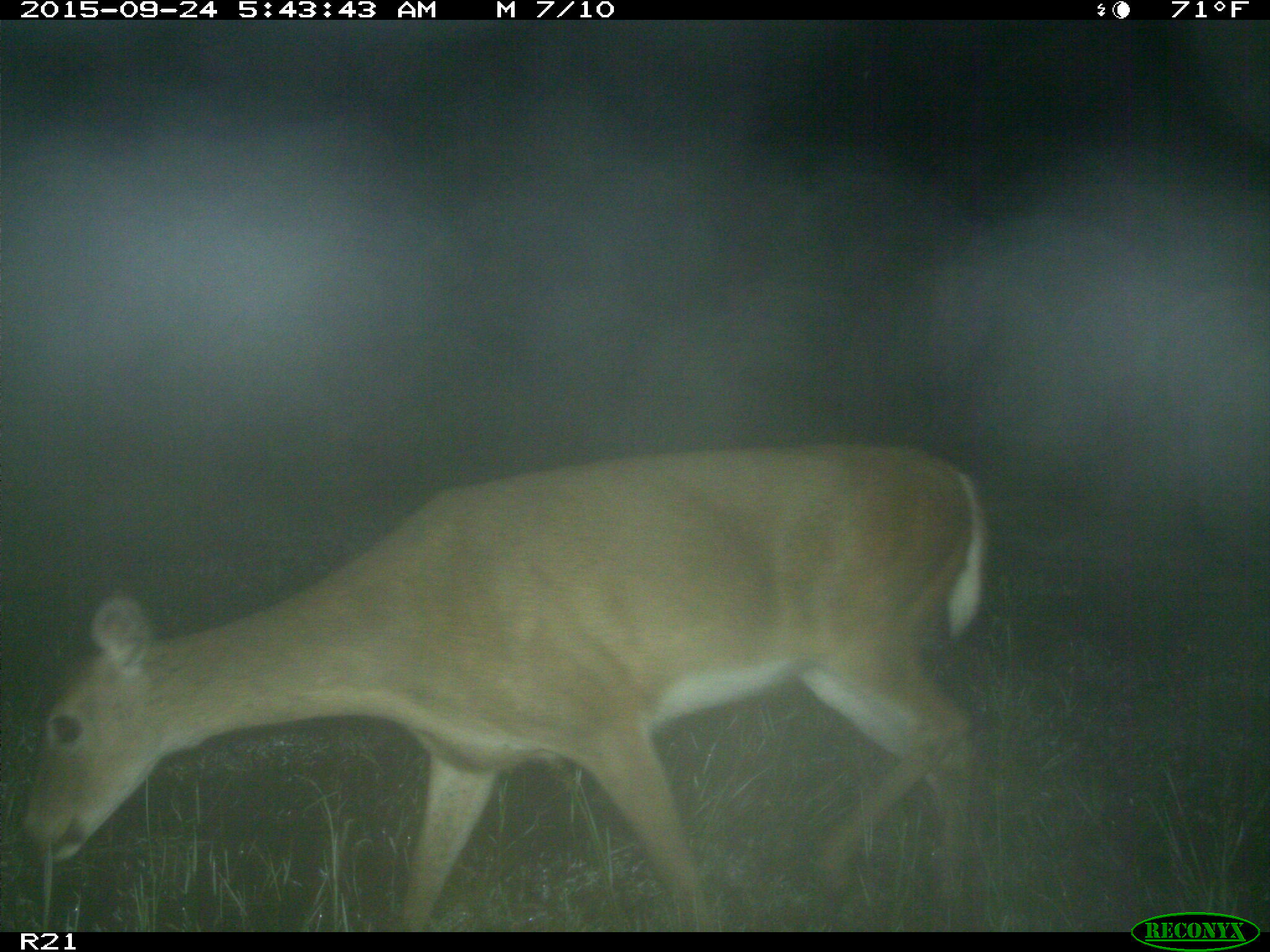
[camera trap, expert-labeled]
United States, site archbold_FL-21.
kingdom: Animalia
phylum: Chordata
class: Mammalia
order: Artiodactyla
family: Cervidae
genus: Odocoileus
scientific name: Odocoileus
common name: deer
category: unidentified deer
Unidentified deer (deer) (Odocoileus).